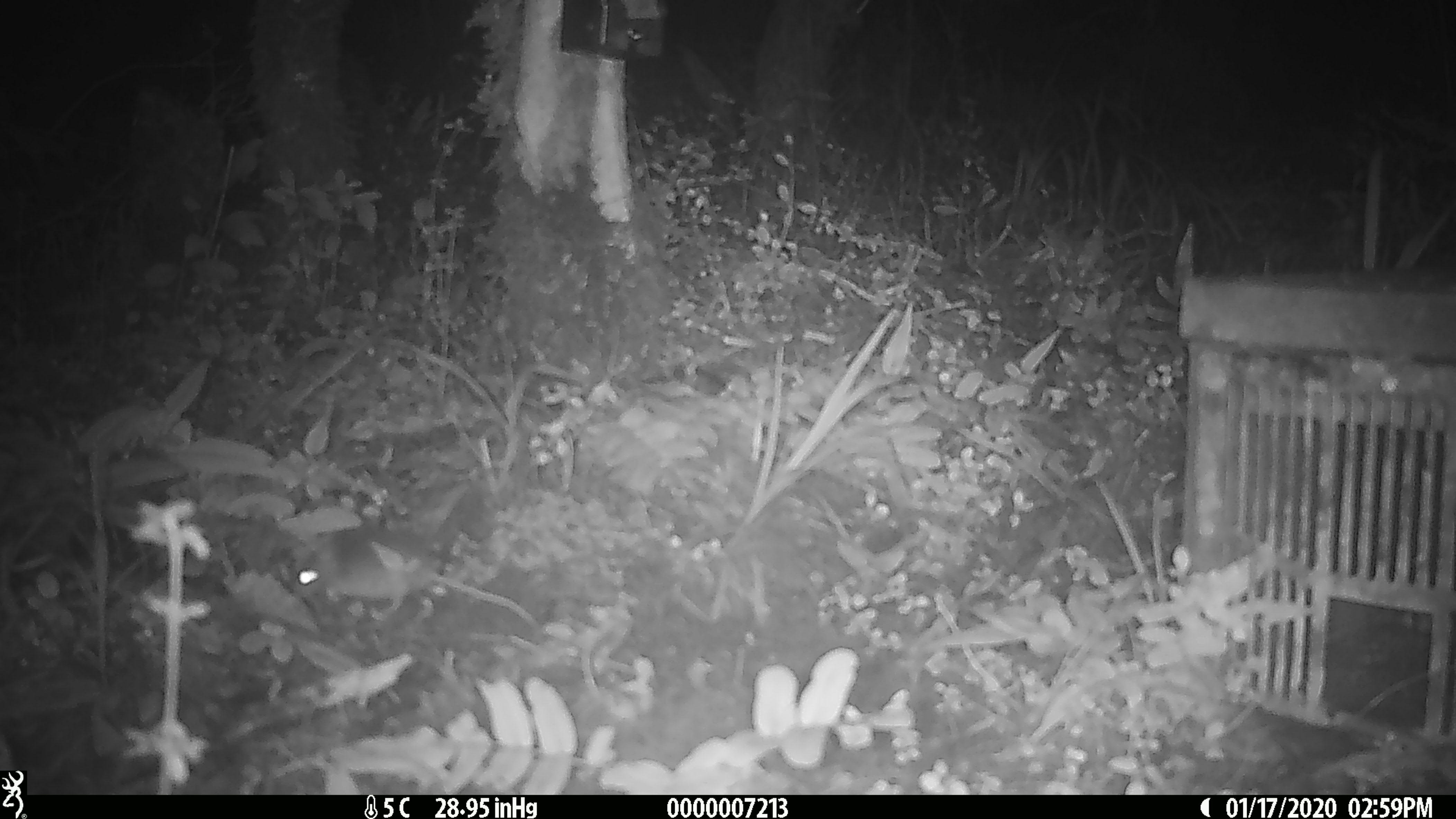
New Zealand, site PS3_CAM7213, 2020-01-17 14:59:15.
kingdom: Animalia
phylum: Chordata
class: Mammalia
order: Rodentia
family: Muridae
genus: Mus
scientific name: Mus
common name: mouse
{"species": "mouse (Mus)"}